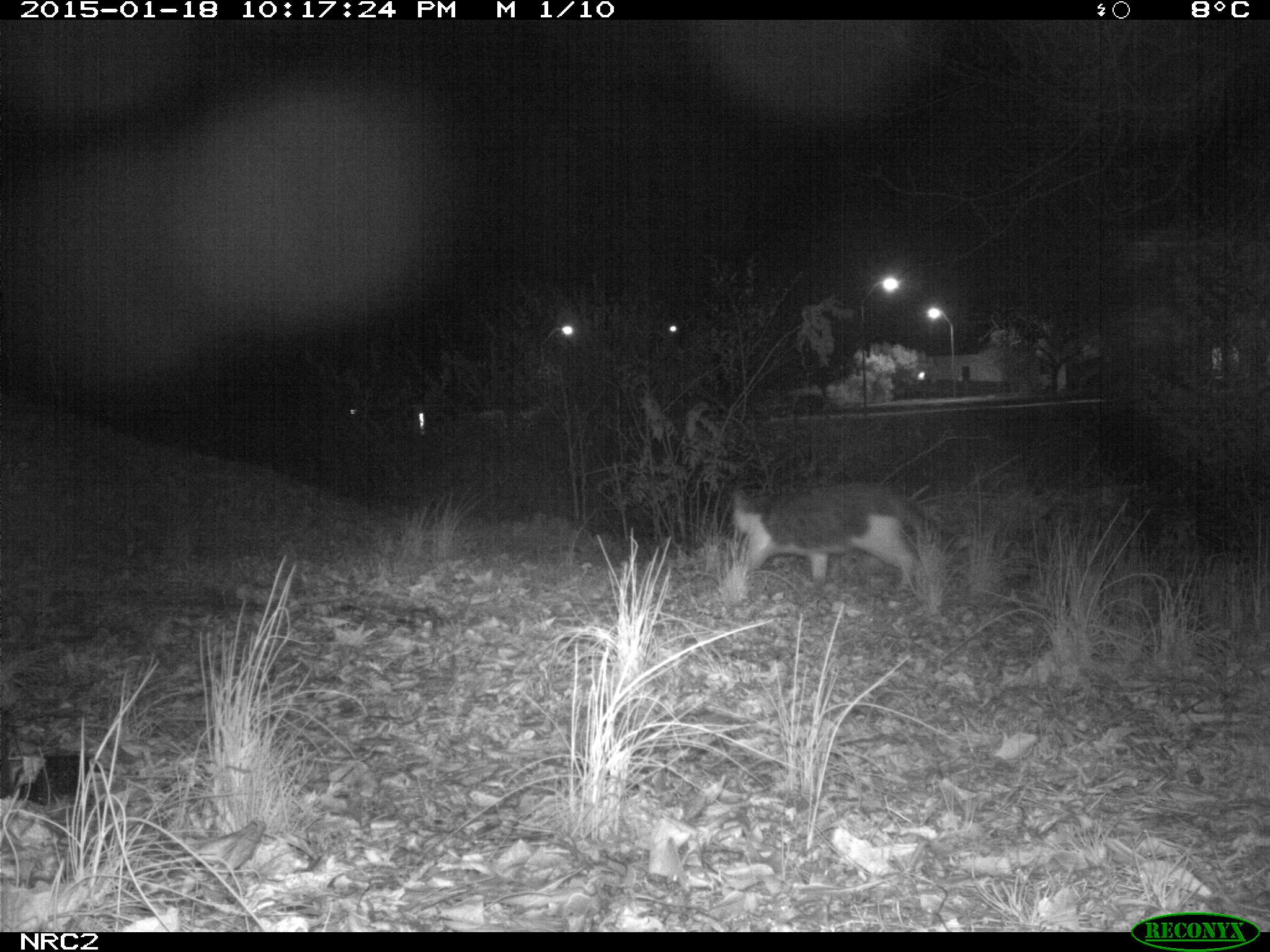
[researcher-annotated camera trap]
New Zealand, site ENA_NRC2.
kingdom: Animalia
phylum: Chordata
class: Mammalia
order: Carnivora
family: Felidae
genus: Felis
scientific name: Felis catus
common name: domestic cat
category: cat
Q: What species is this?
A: Cat (domestic cat) (Felis catus).